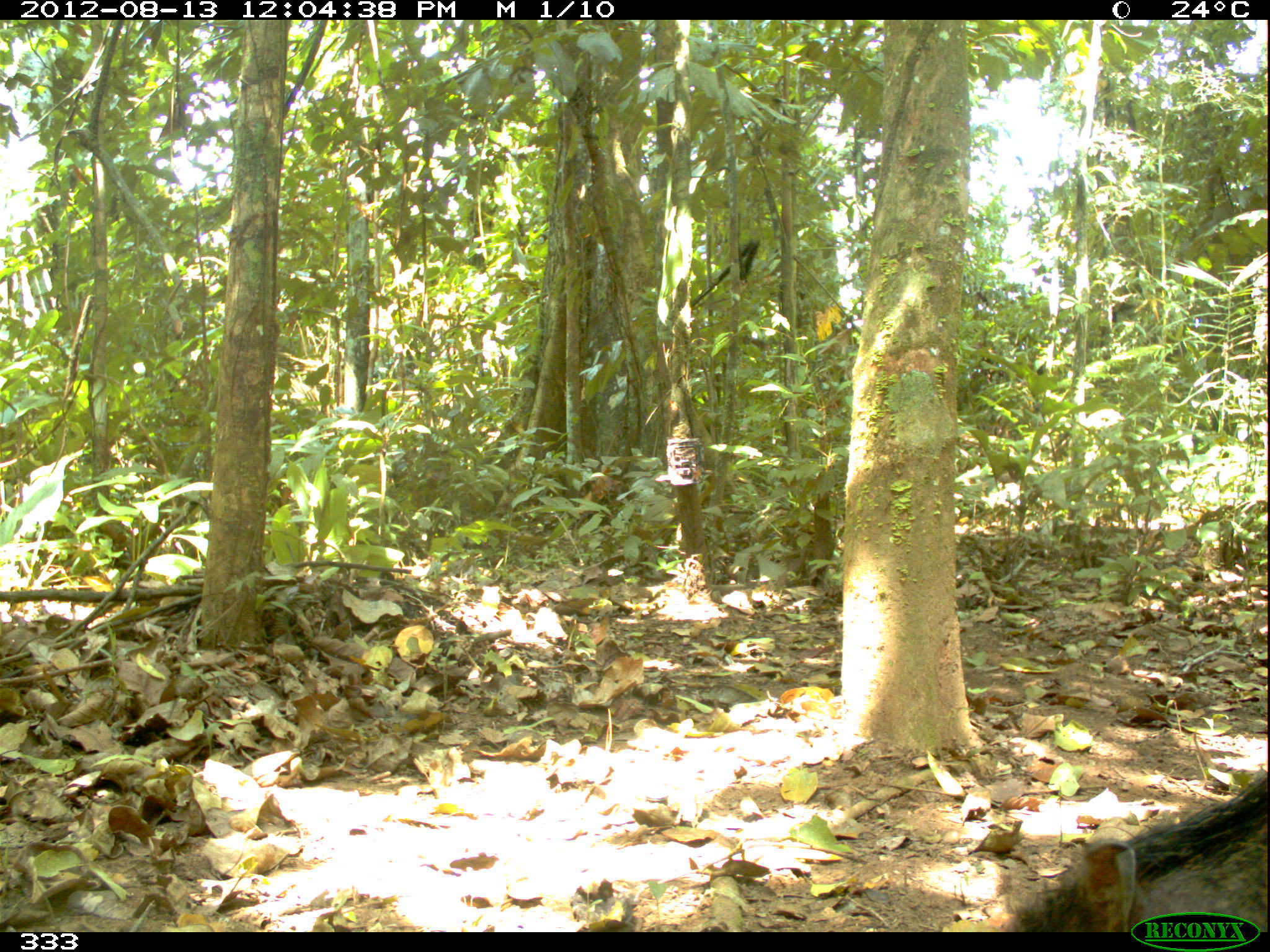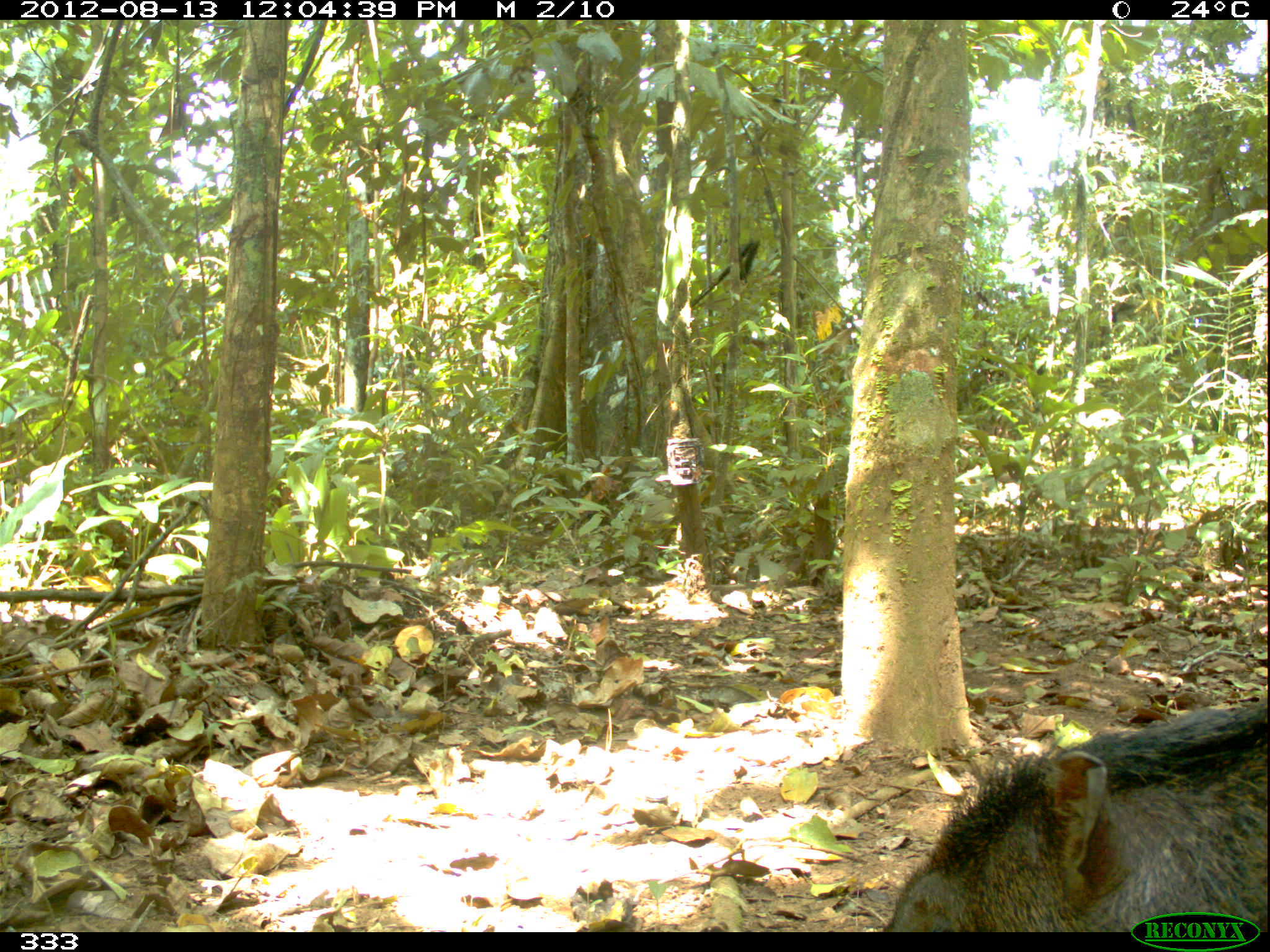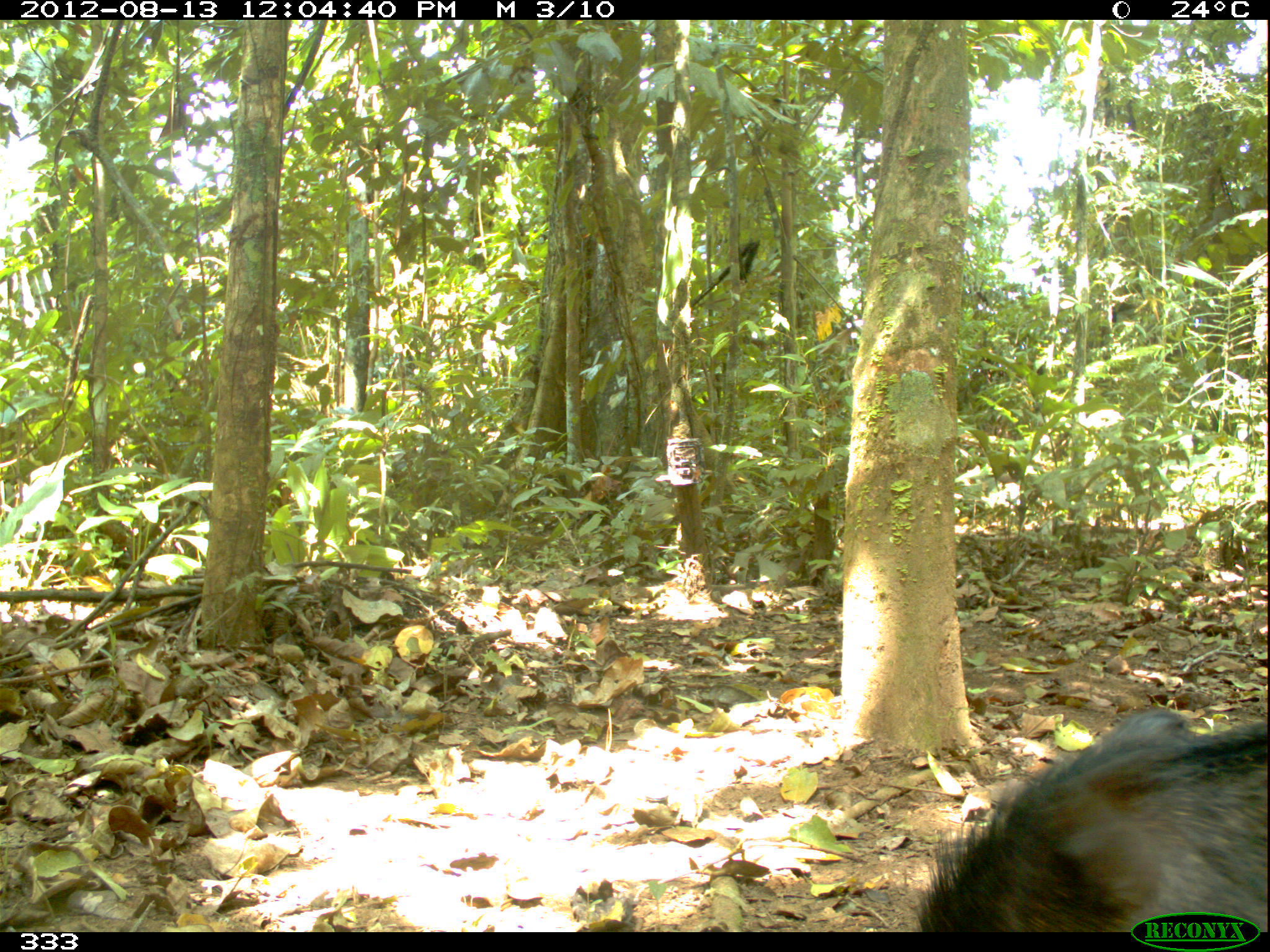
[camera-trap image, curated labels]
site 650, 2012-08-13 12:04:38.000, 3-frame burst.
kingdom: Animalia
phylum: Chordata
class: Mammalia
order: Artiodactyla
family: Tayassuidae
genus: Tayassu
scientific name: Tayassu pecari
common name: white-lipped peccary